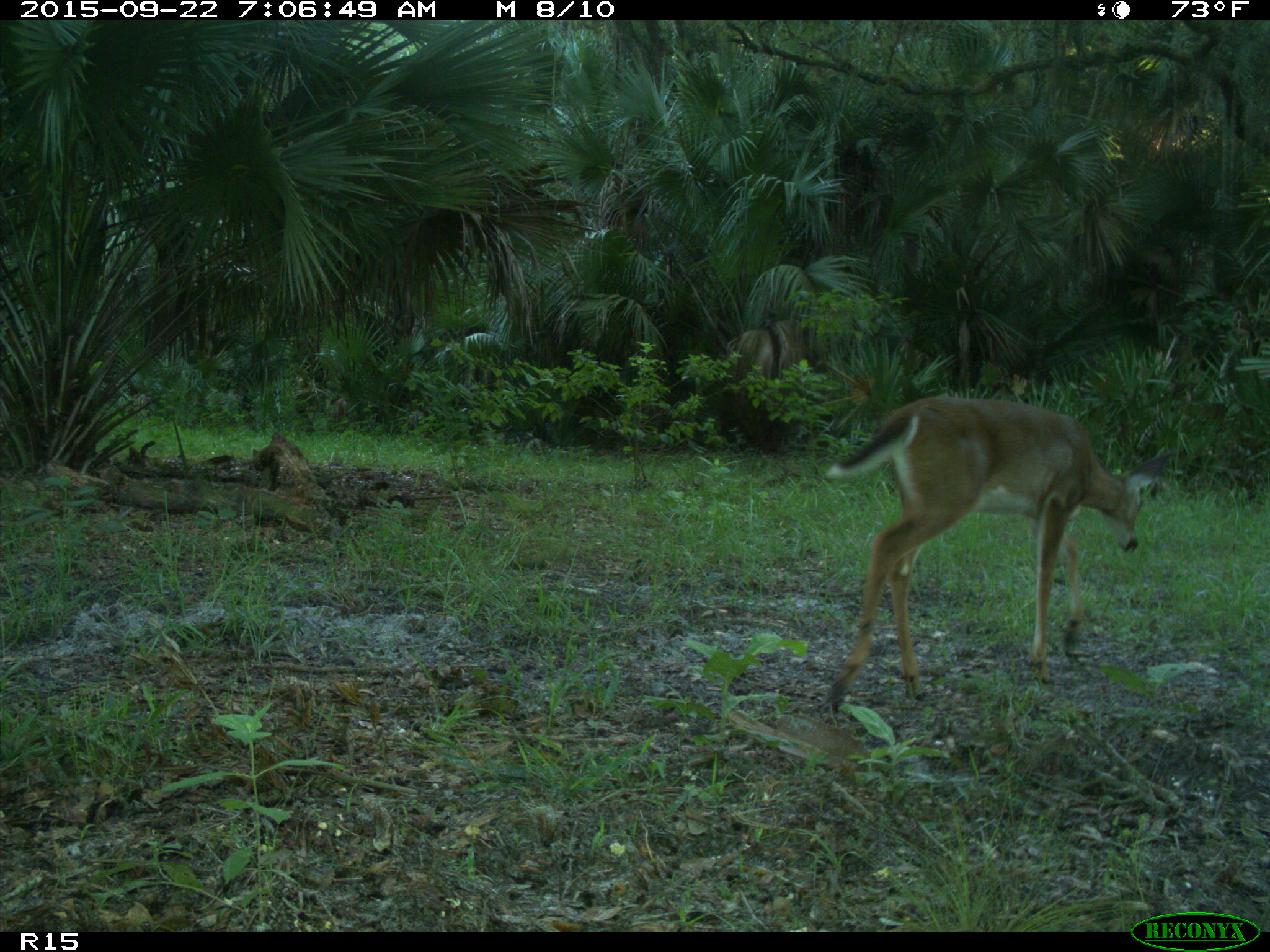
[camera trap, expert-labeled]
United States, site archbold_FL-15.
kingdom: Animalia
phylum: Chordata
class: Mammalia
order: Artiodactyla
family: Cervidae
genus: Odocoileus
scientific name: Odocoileus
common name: deer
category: unidentified deer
Unidentified deer (deer) (Odocoileus).